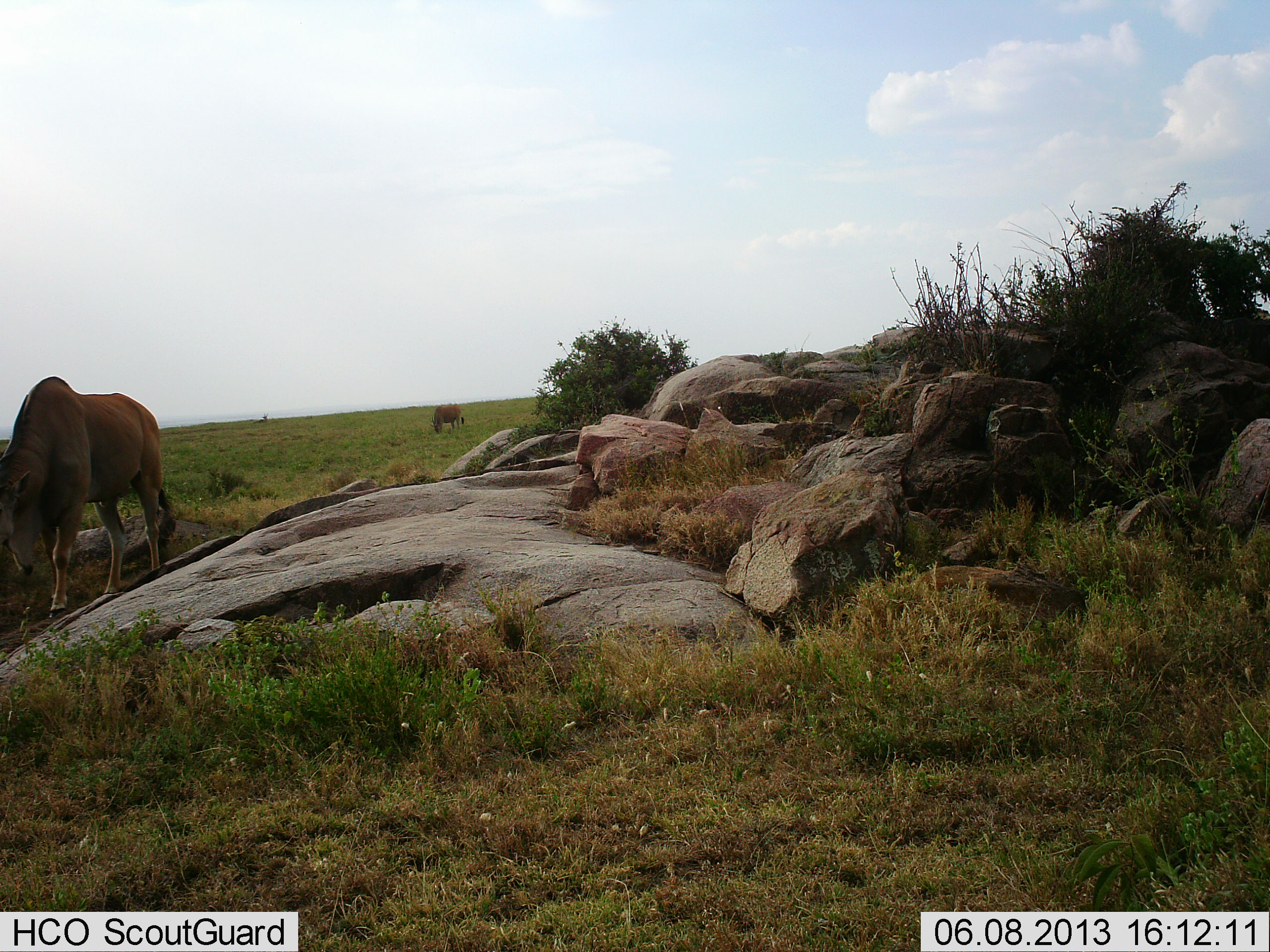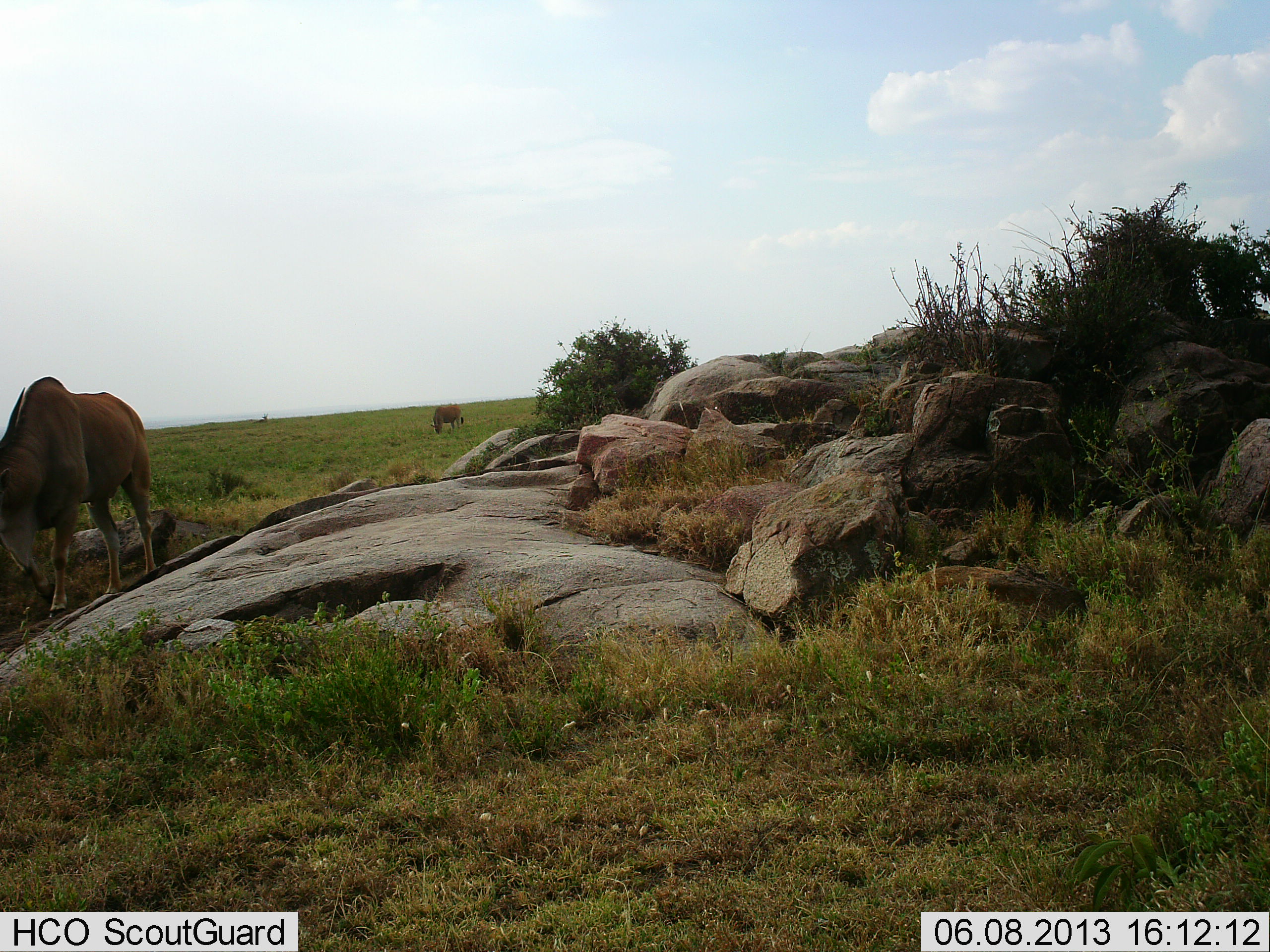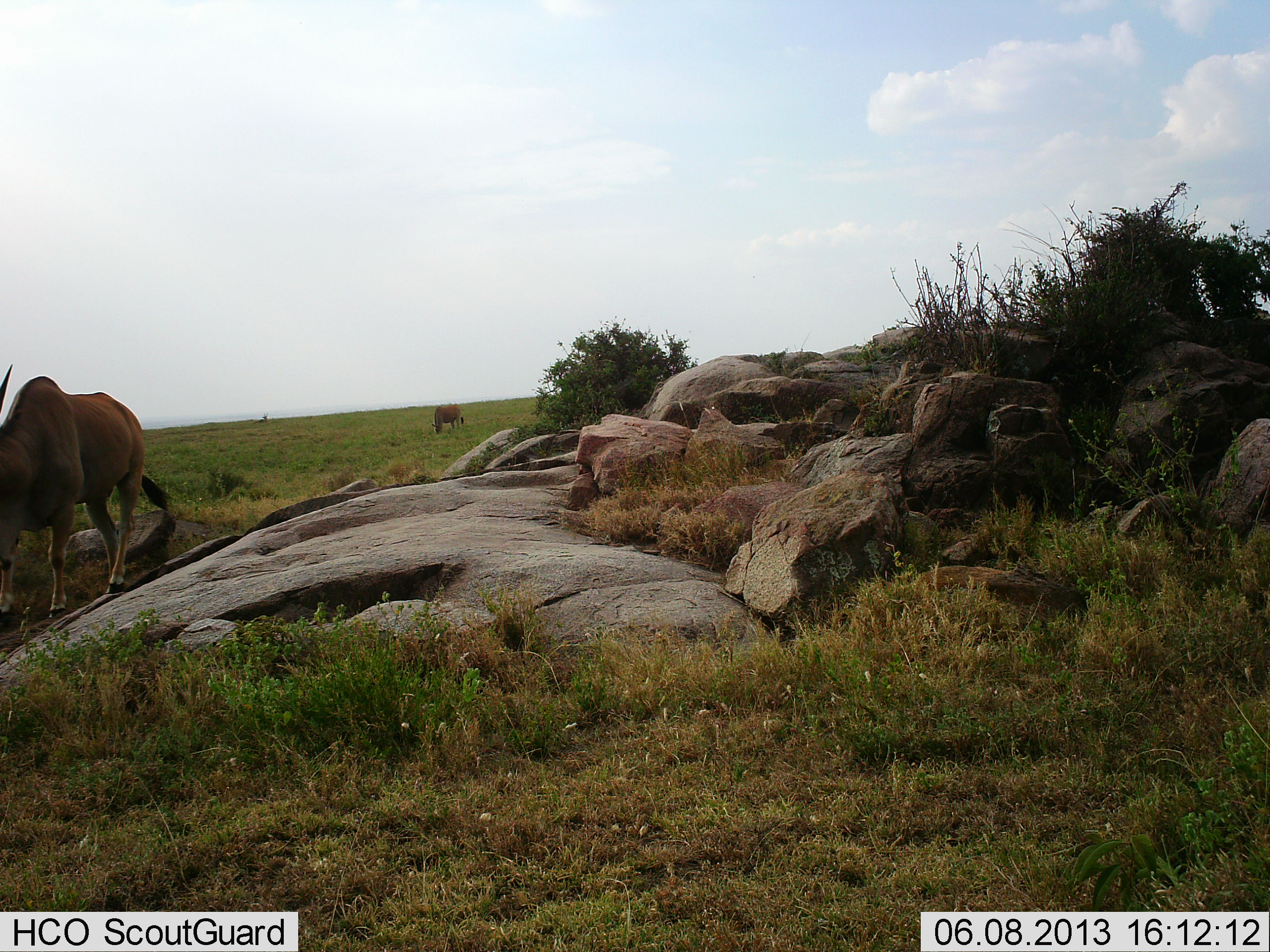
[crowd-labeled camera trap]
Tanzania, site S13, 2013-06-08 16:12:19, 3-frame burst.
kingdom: Animalia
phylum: Chordata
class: Mammalia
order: Artiodactyla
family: Bovidae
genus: Tragelaphus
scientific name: Tragelaphus oryx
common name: eland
Eland (Tragelaphus oryx), count 2. Behavior (volunteer vote fractions): standing 40%, resting 0%, moving 27%, interacting 0%. Young present (vote fraction): 0%. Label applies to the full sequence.